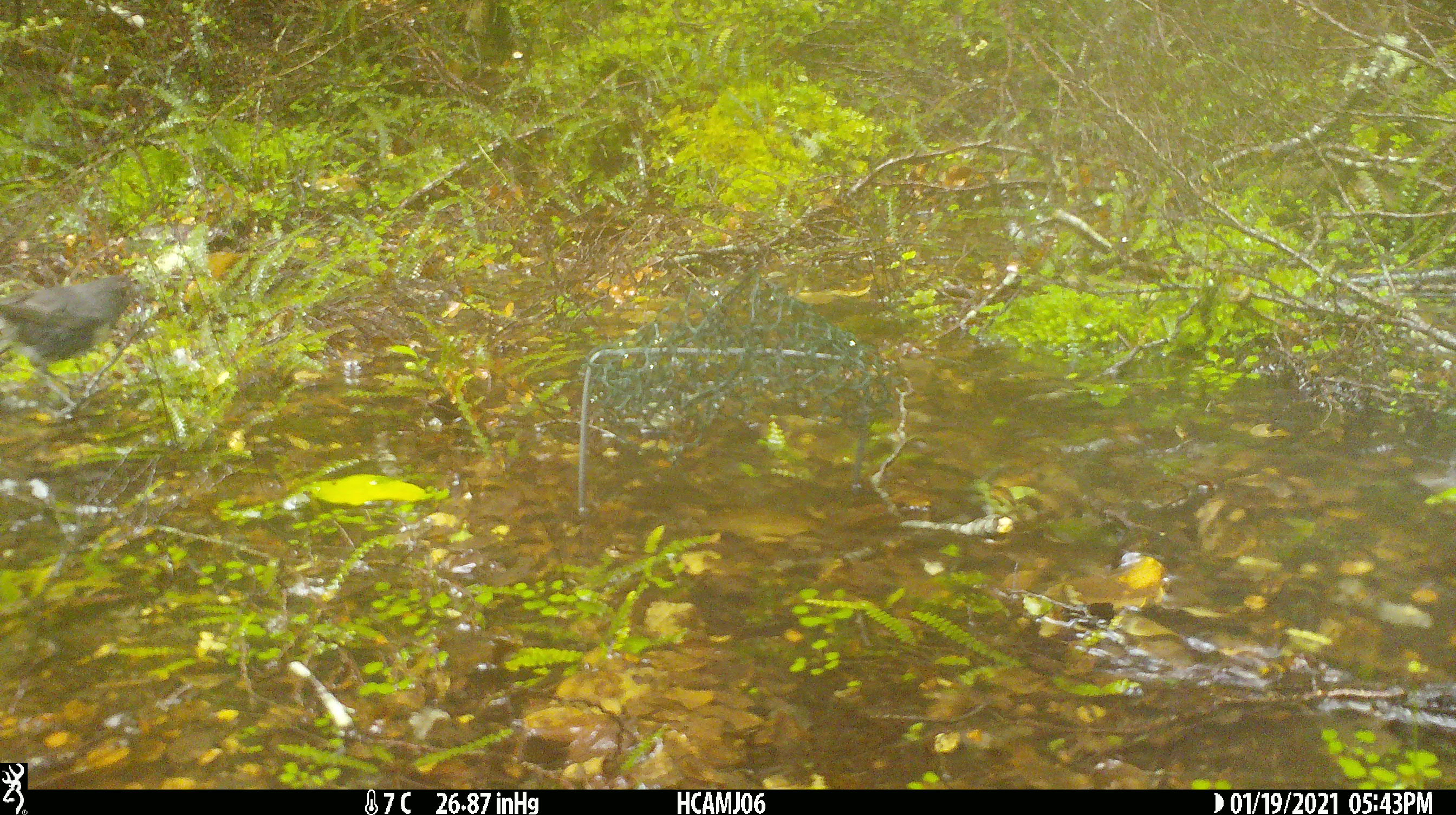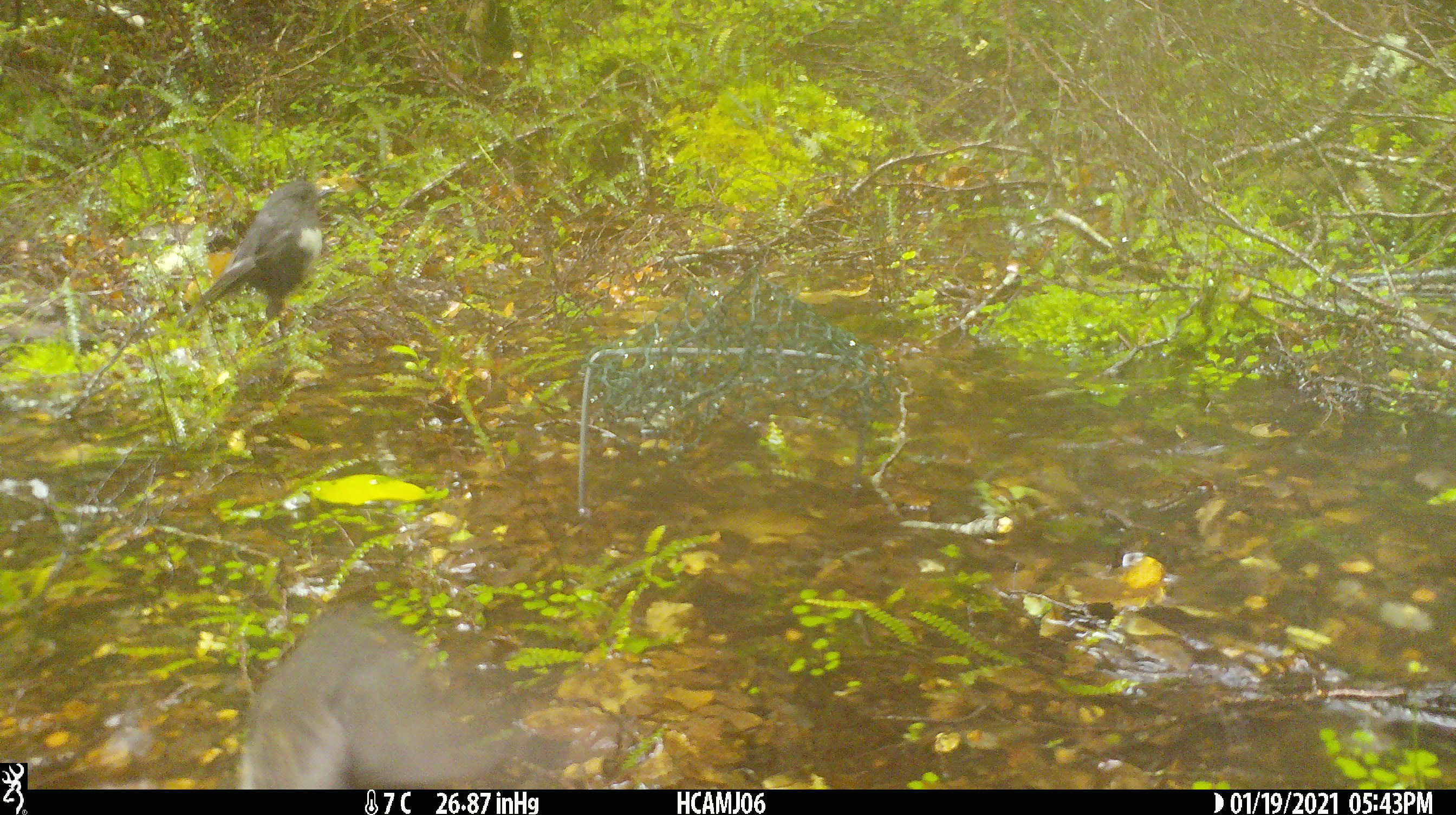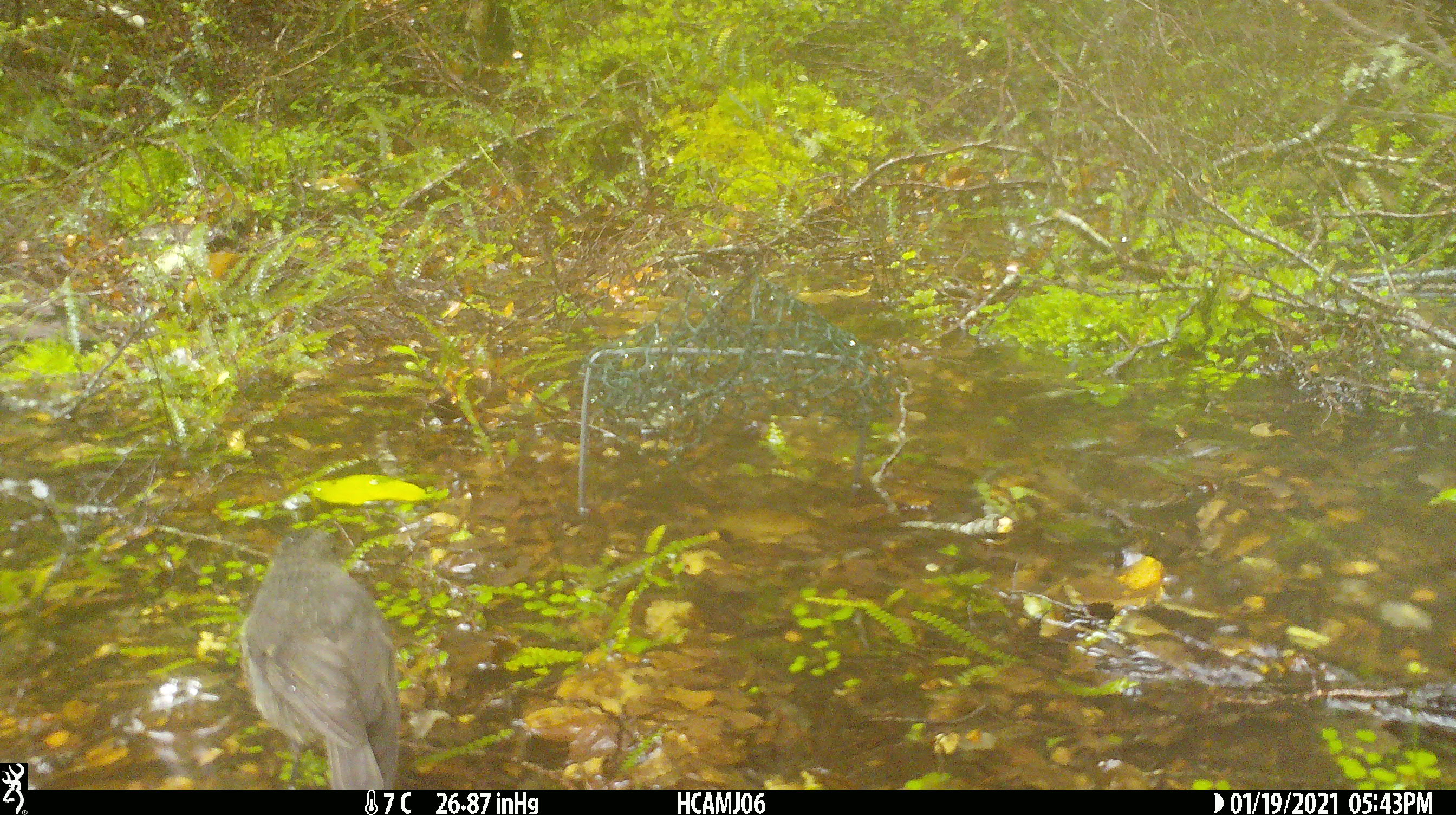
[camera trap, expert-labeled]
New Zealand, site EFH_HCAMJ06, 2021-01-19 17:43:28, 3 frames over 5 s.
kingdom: Animalia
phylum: Chordata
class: Aves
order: Passeriformes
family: Petroicidae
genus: Petroica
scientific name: Petroica australis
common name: new zealand robin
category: robin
Robin (new zealand robin) (Petroica australis).